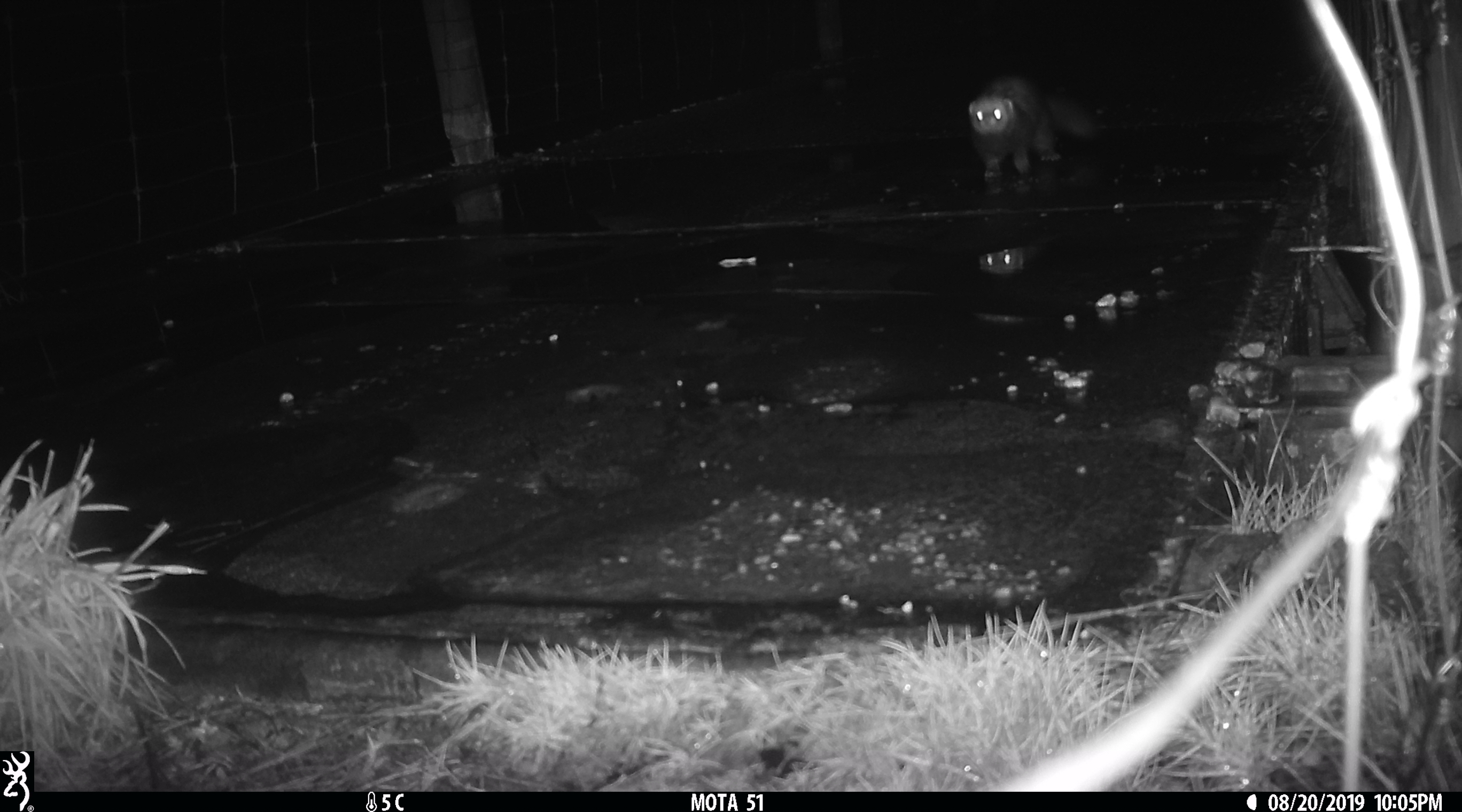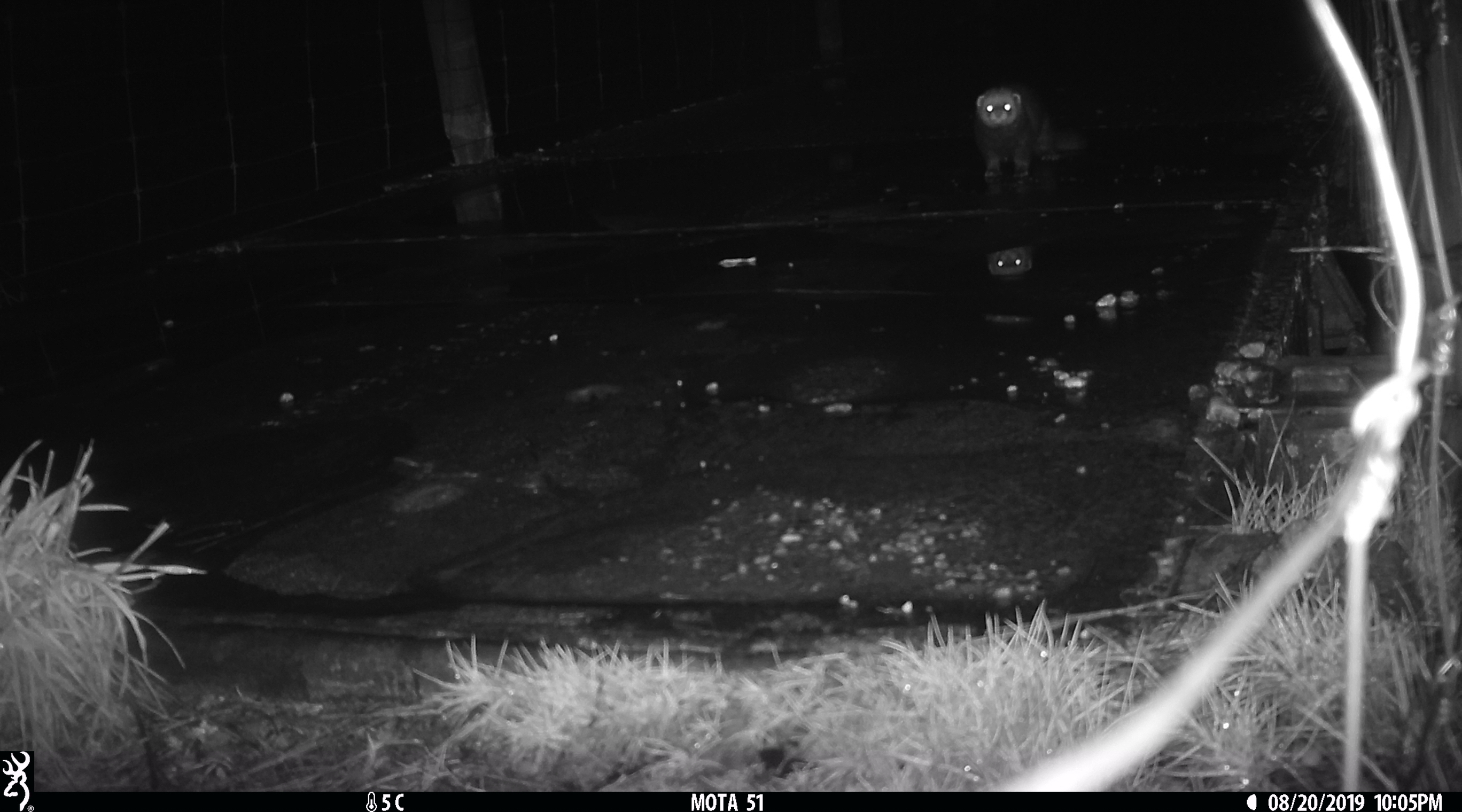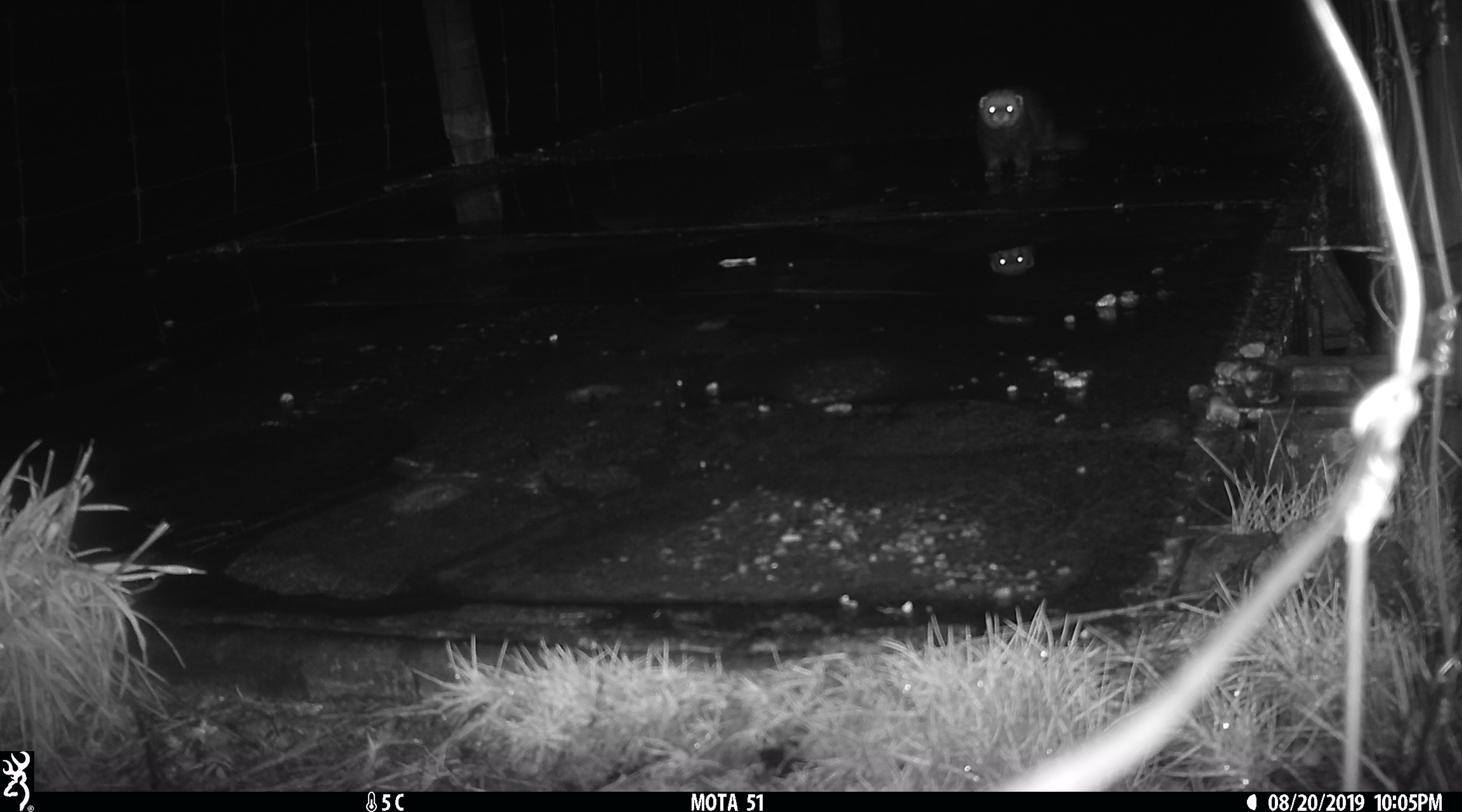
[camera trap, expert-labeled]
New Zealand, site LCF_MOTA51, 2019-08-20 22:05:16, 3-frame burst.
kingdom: Animalia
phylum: Chordata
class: Mammalia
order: Carnivora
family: Mustelidae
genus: Mustela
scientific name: Mustela furo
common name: ferret